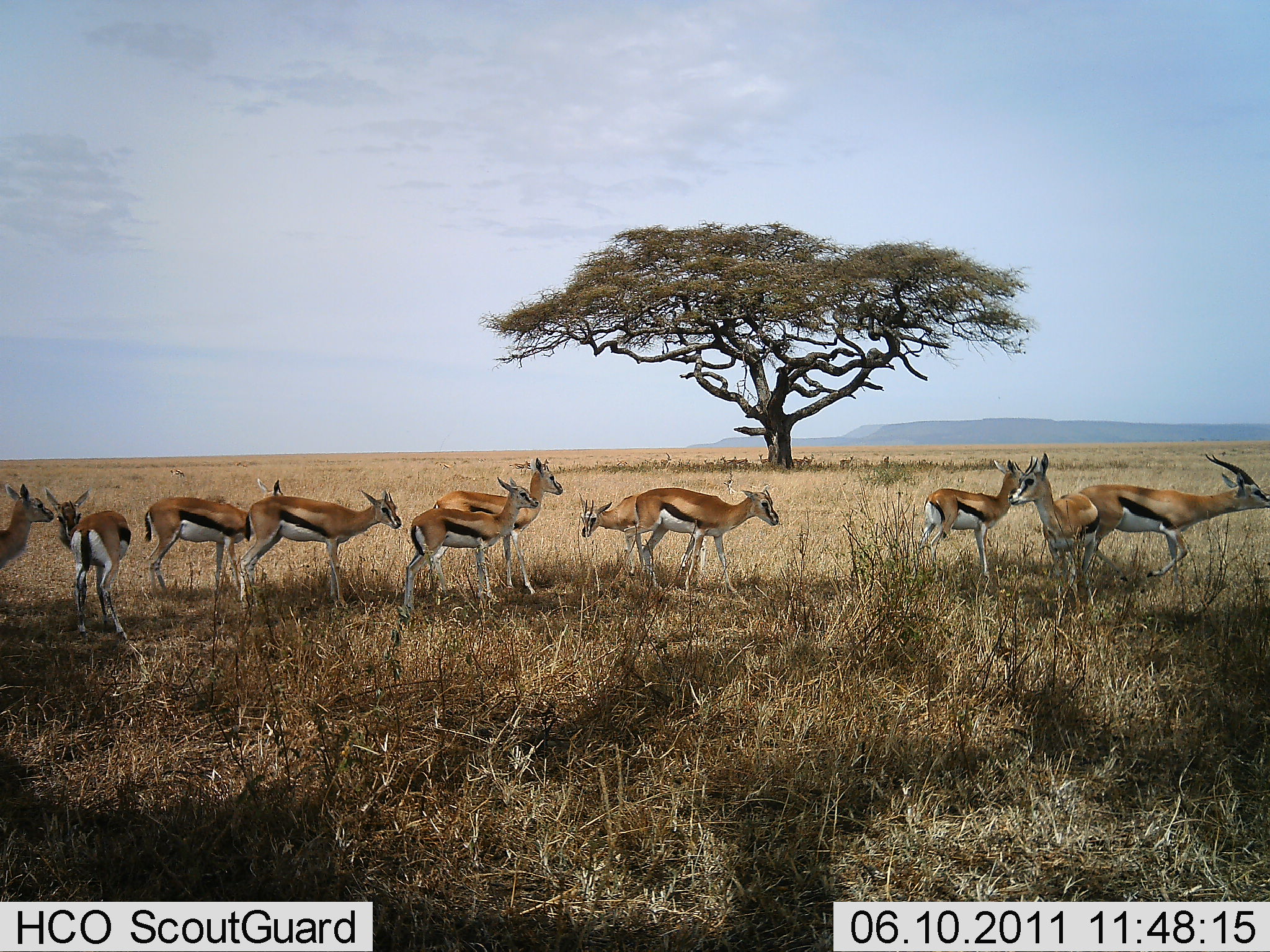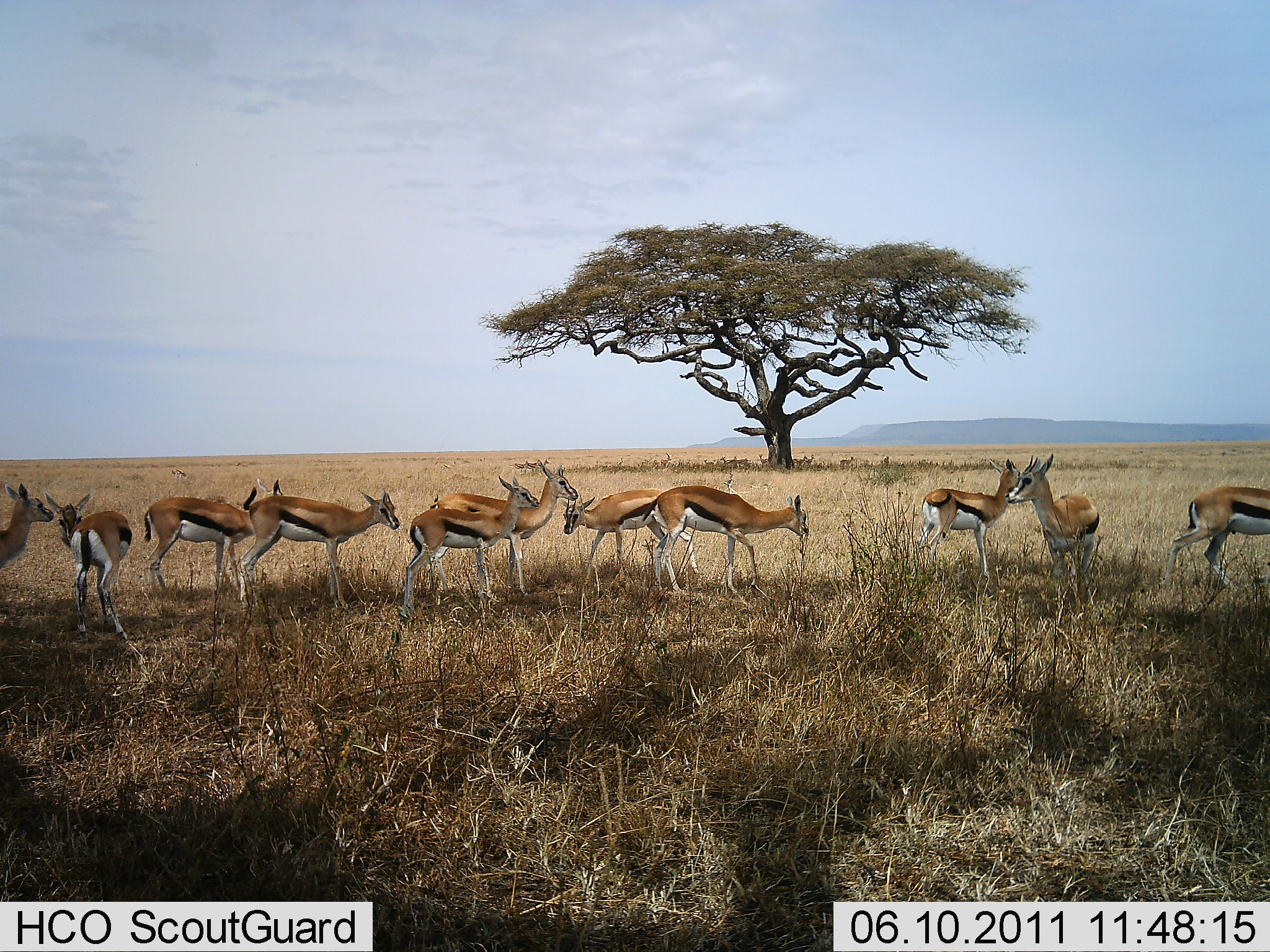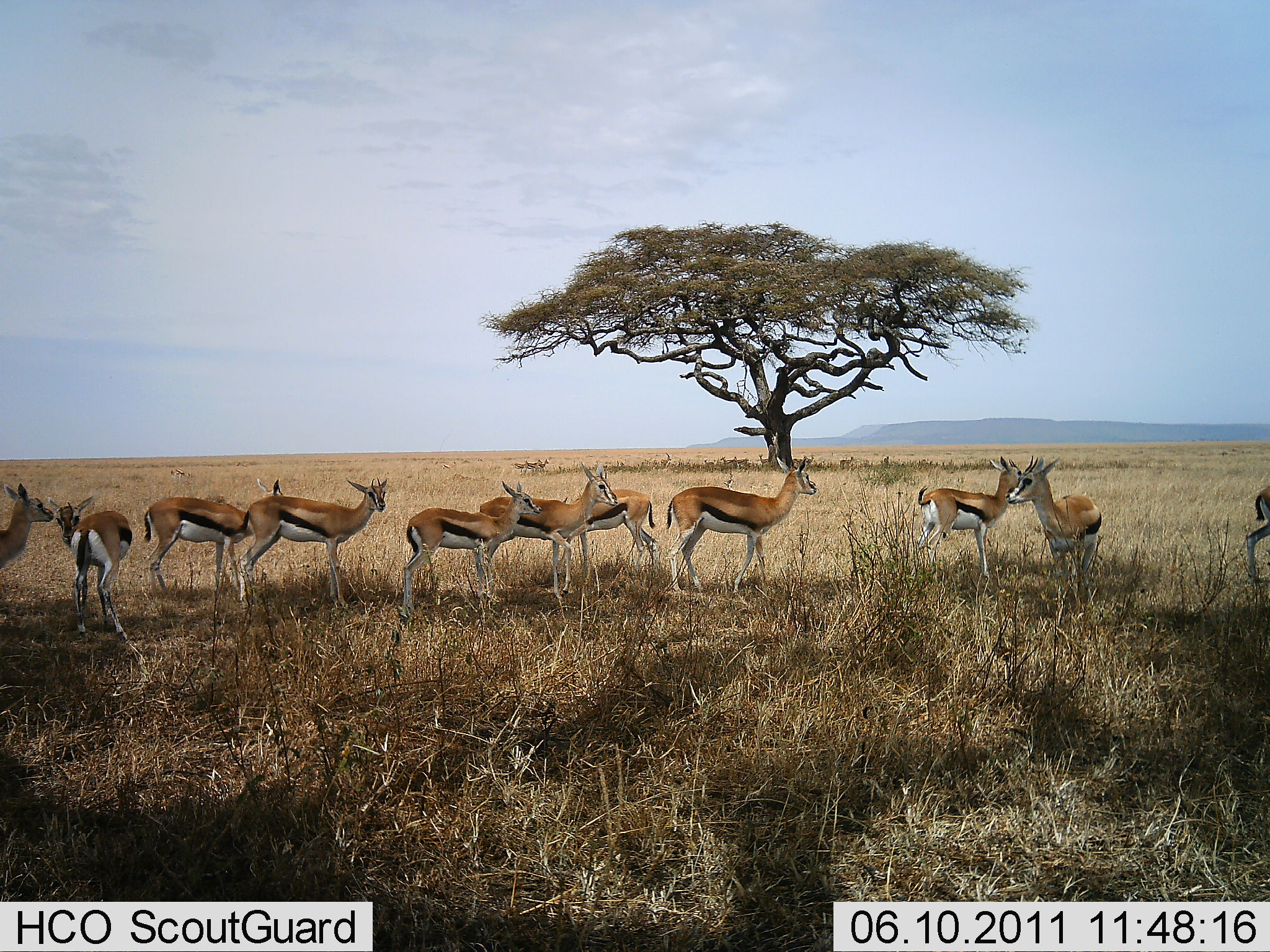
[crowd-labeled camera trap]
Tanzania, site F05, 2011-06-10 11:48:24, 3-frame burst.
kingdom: Animalia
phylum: Chordata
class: Mammalia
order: Artiodactyla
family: Bovidae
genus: Eudorcas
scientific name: Eudorcas thomsonii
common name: thomson's gazelle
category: gazellethomsons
Gazellethomsons (thomson's gazelle) (Eudorcas thomsonii), count 11-50. Behavior (volunteer vote fractions): standing 64%, resting 9%, moving 55%, interacting 18%. Young present (vote fraction): 9%. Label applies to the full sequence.